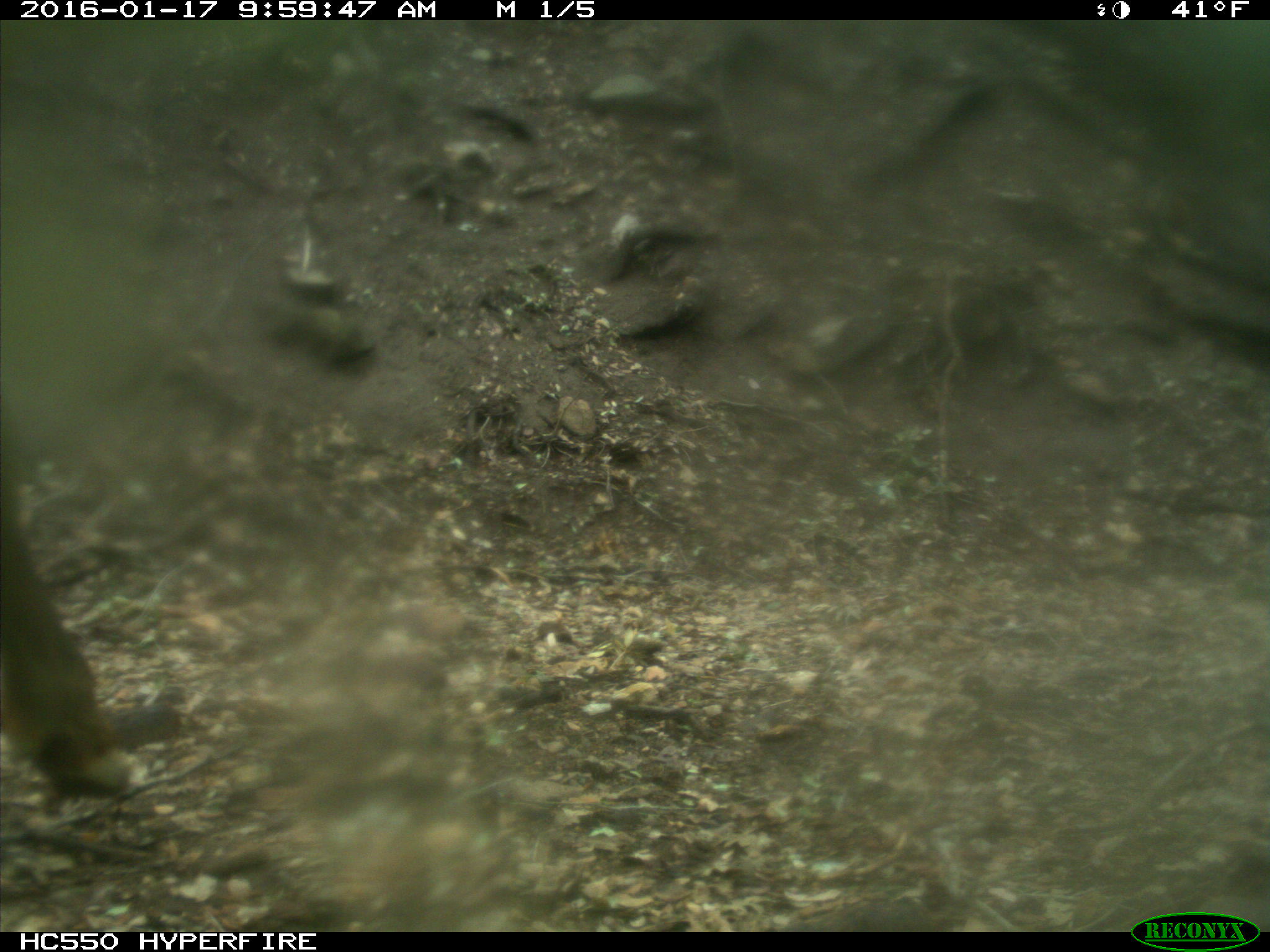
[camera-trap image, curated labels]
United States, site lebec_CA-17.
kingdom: Animalia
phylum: Chordata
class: Mammalia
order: Artiodactyla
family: Cervidae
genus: Cervus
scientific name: Cervus canadensis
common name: elk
Cervus canadensis (elk).